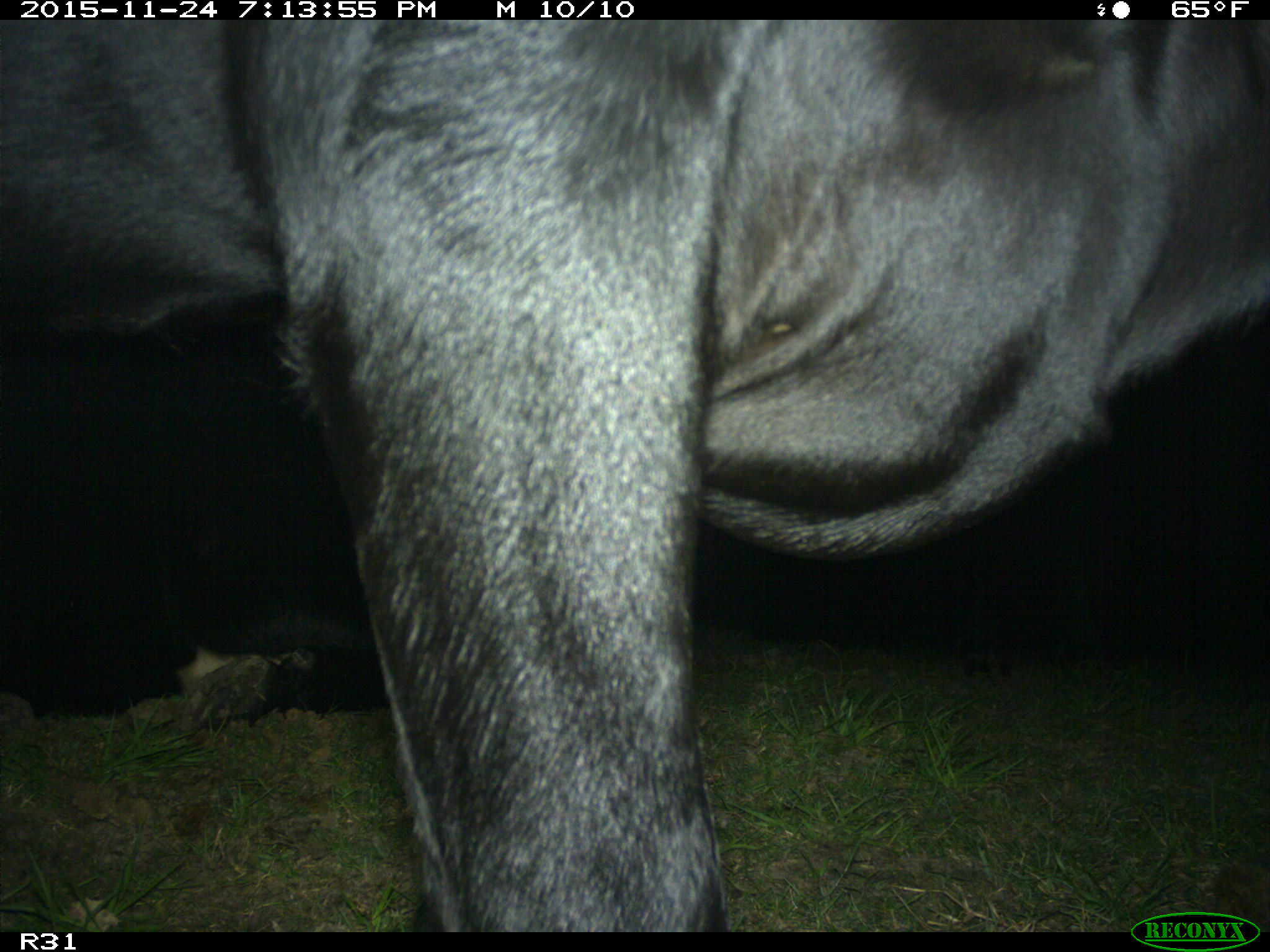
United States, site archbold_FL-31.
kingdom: Animalia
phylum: Chordata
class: Mammalia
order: Artiodactyla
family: Bovidae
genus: Bos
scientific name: Bos taurus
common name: domestic cow